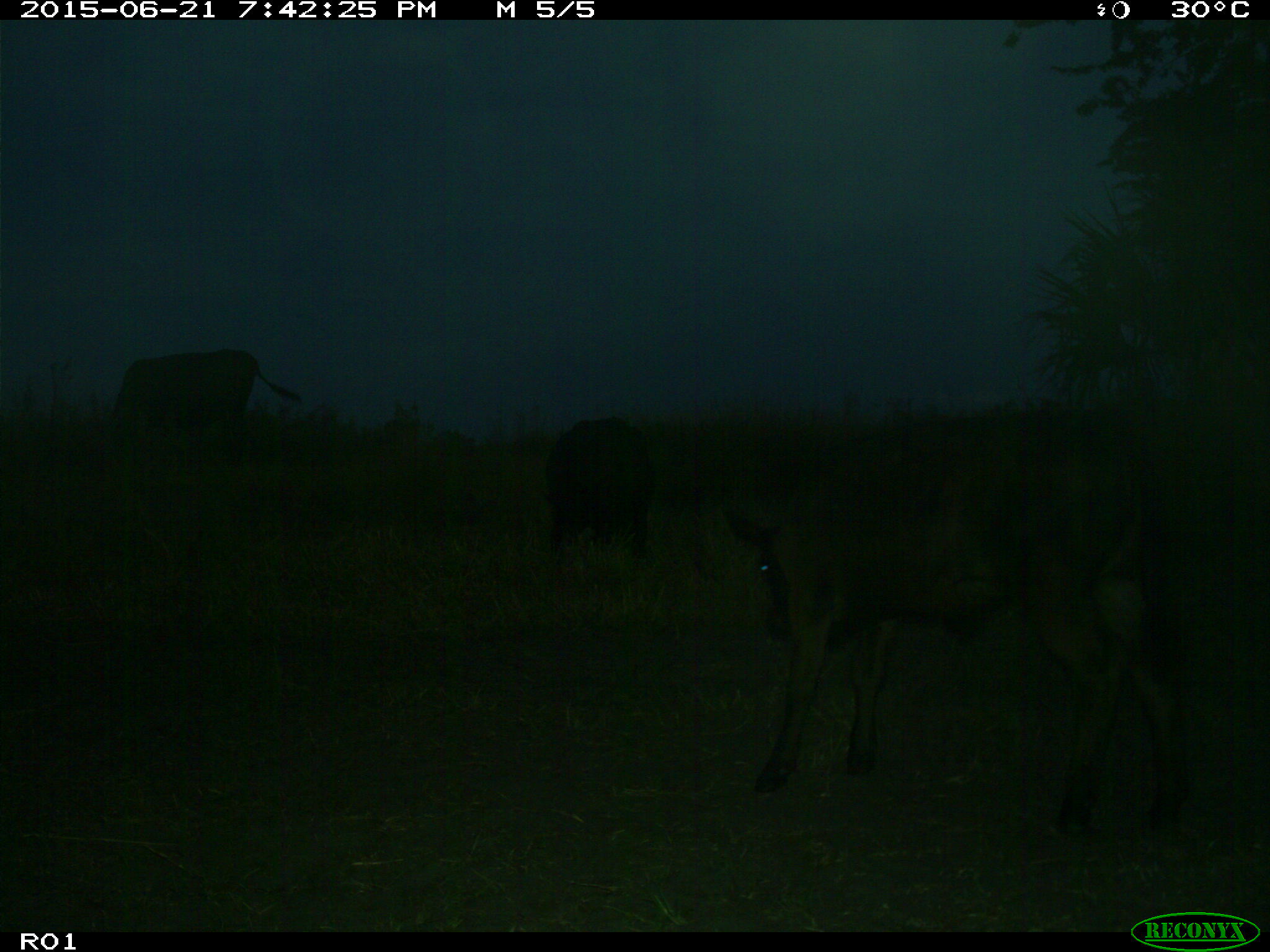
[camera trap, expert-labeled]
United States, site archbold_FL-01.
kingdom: Animalia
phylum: Chordata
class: Mammalia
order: Artiodactyla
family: Bovidae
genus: Bos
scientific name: Bos taurus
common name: domestic cow